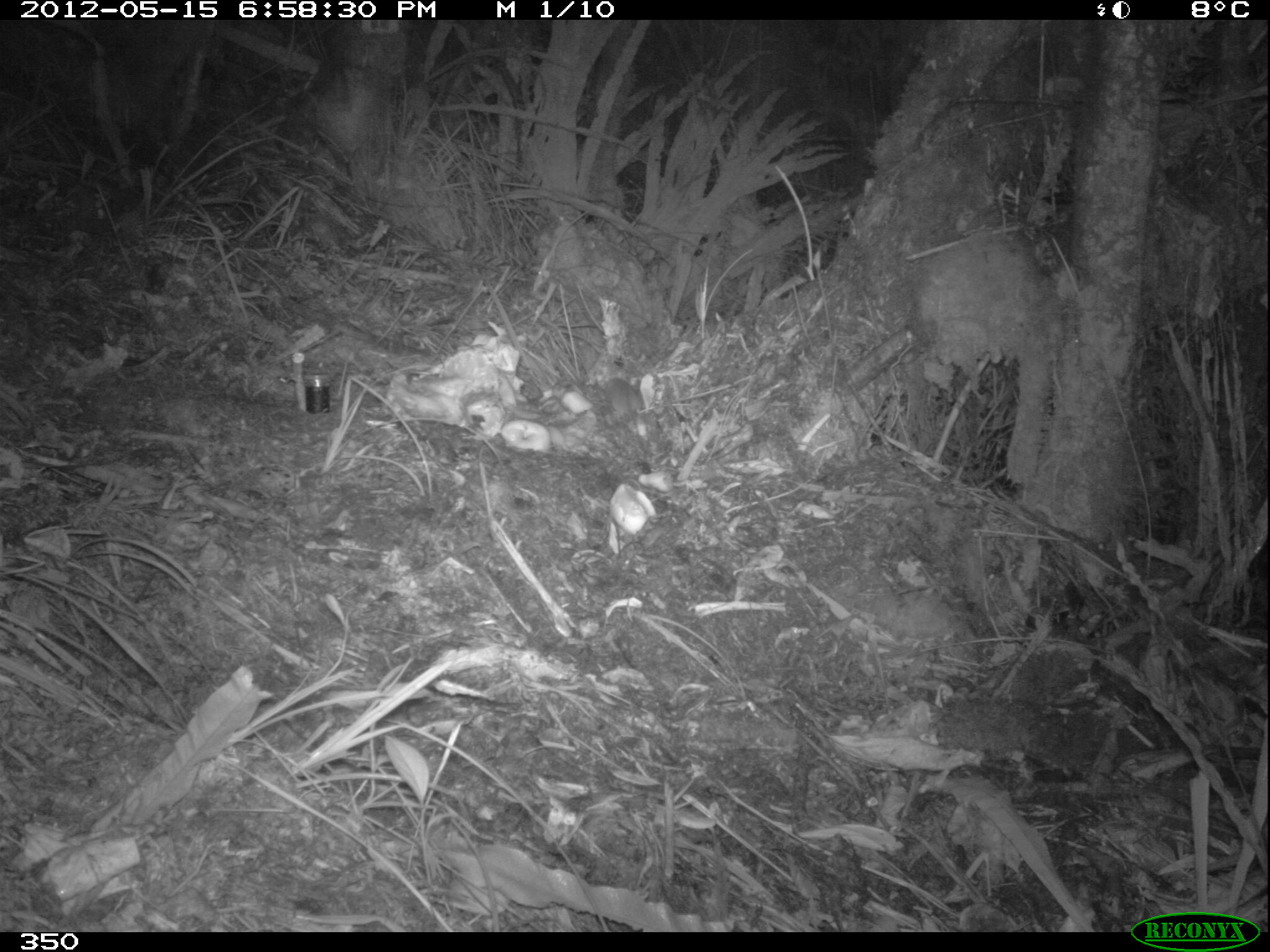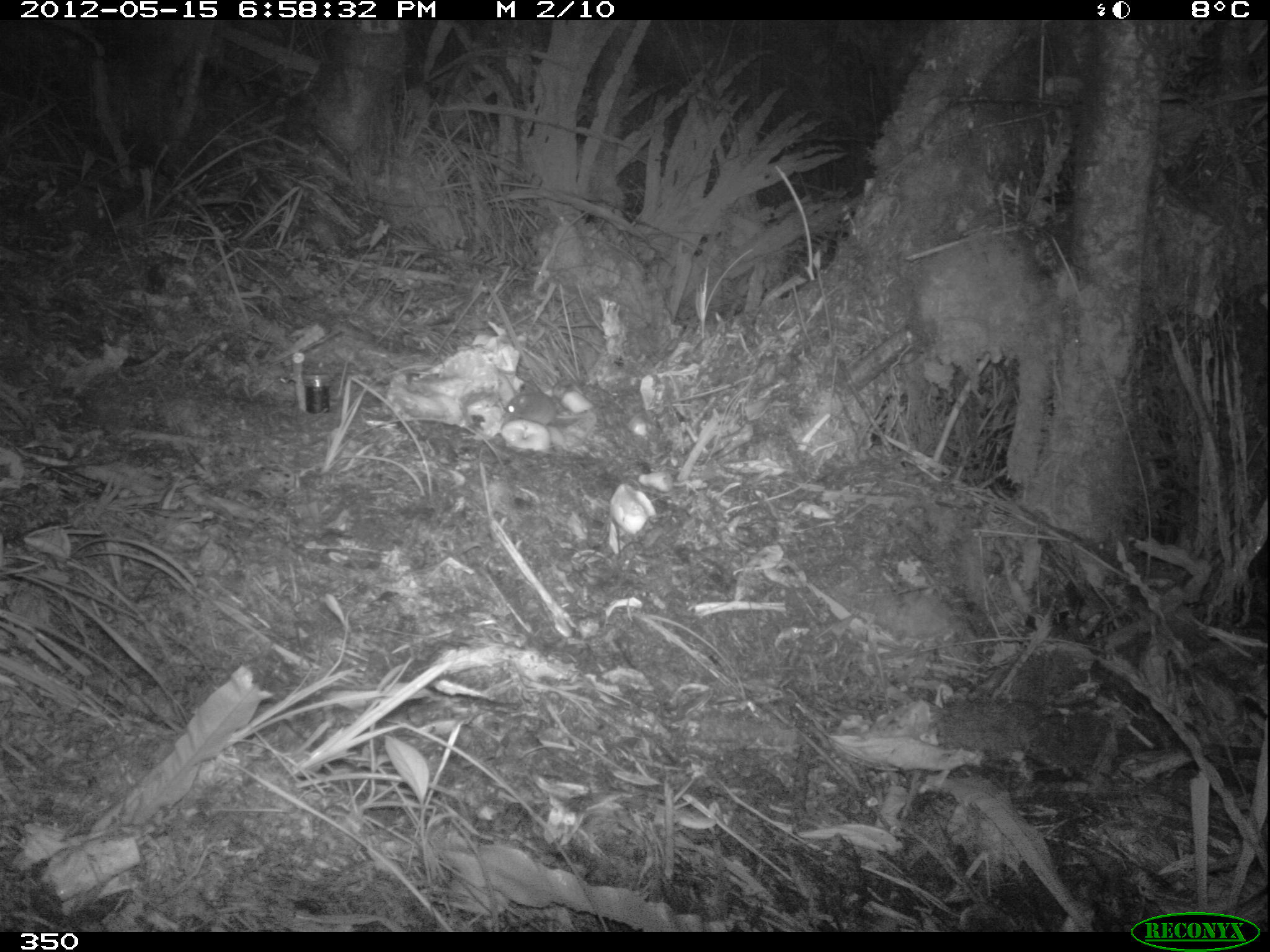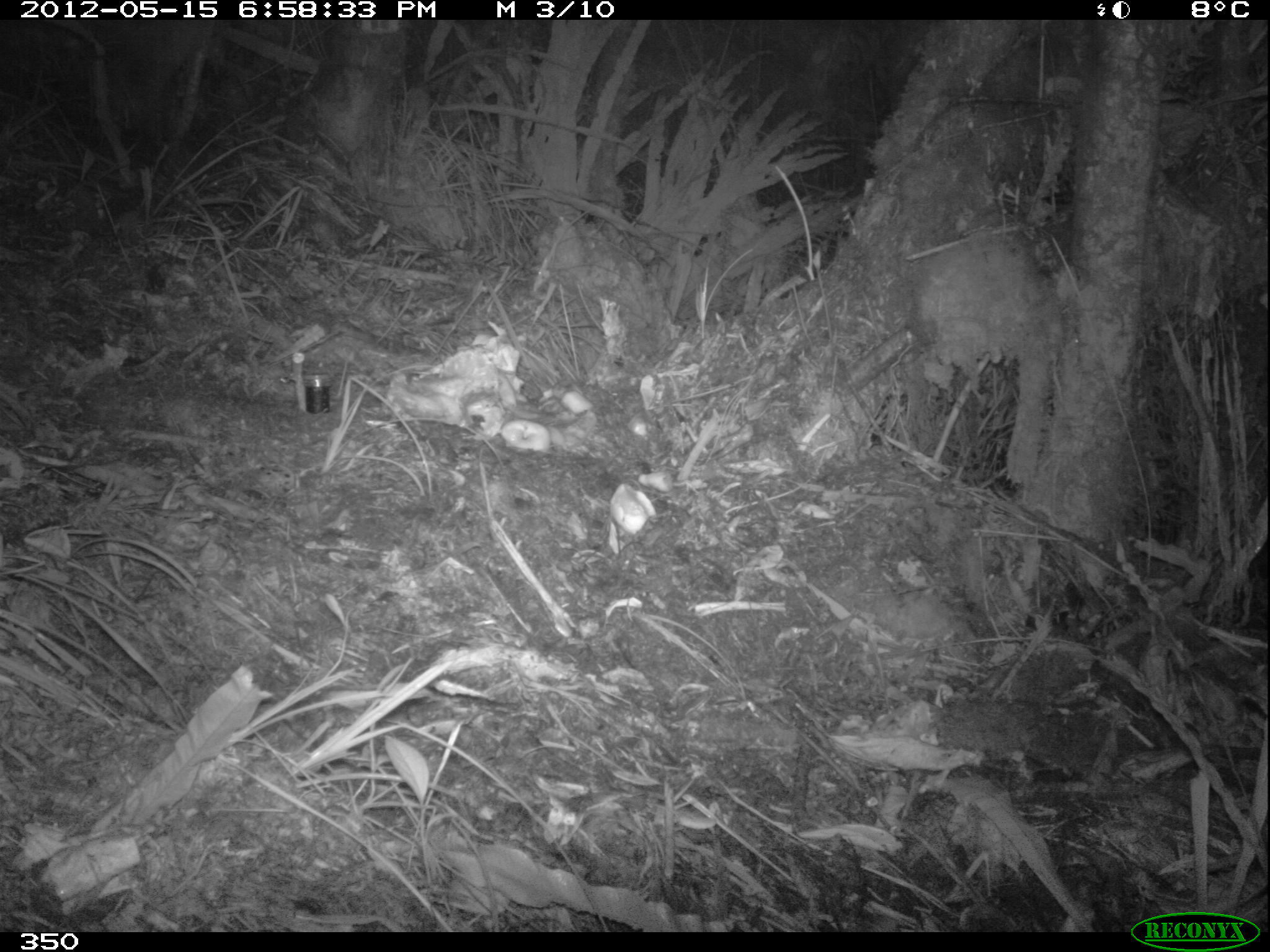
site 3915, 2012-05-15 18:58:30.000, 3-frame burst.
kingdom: Animalia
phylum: Chordata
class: Mammalia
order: Rodentia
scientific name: Rodentia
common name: rodents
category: unknown rodent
Unknown rodent (rodents) (Rodentia).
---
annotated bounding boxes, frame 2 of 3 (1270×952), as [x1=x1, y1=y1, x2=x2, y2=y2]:
unknown rodent: [x1=503, y1=390, x2=590, y2=425]